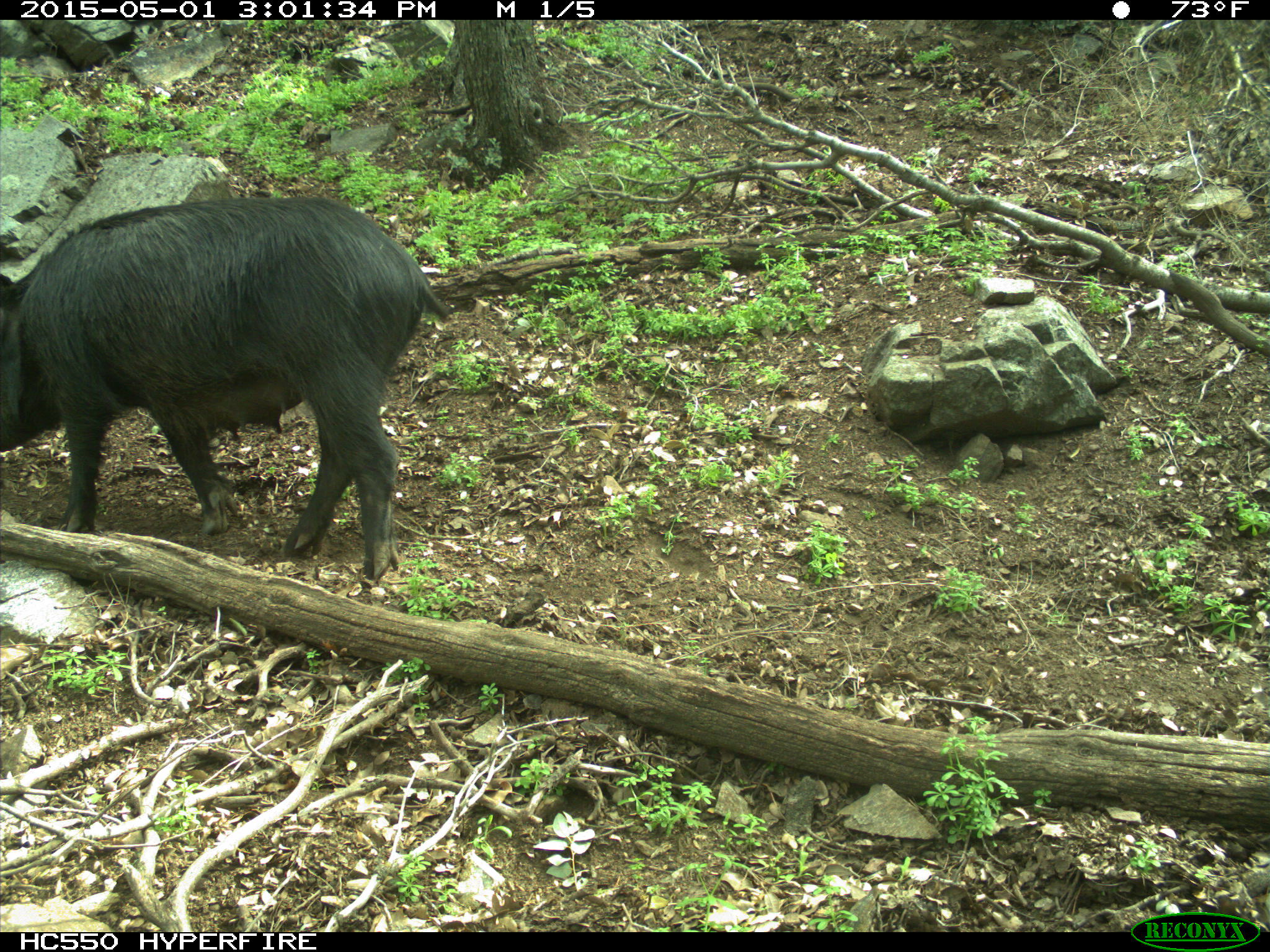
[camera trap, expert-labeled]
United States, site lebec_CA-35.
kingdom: Animalia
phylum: Chordata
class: Mammalia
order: Artiodactyla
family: Suidae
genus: Sus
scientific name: Sus scrofa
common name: wild boar